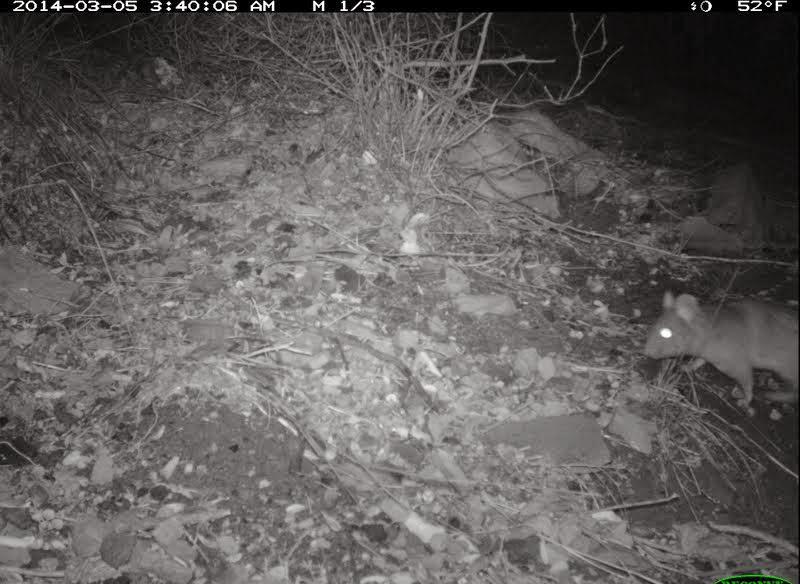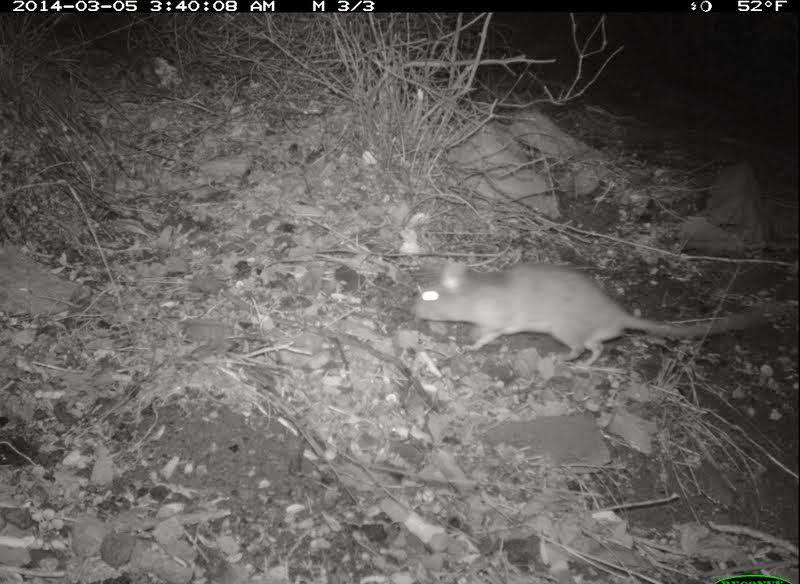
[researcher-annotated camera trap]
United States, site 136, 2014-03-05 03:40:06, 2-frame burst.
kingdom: Animalia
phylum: Chordata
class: Mammalia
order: Rodentia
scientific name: Rodentia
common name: rodent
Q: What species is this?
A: Rodent (Rodentia).